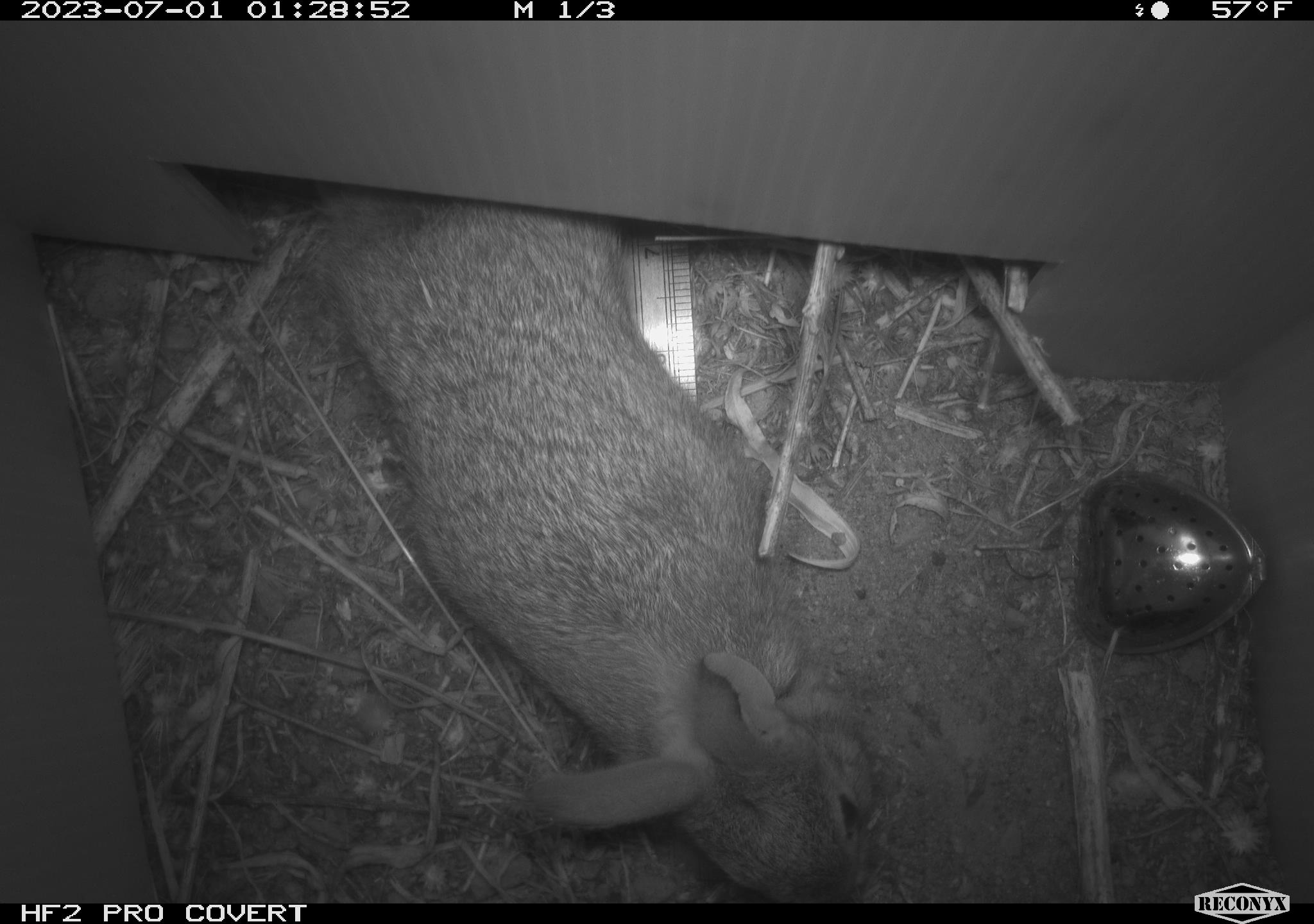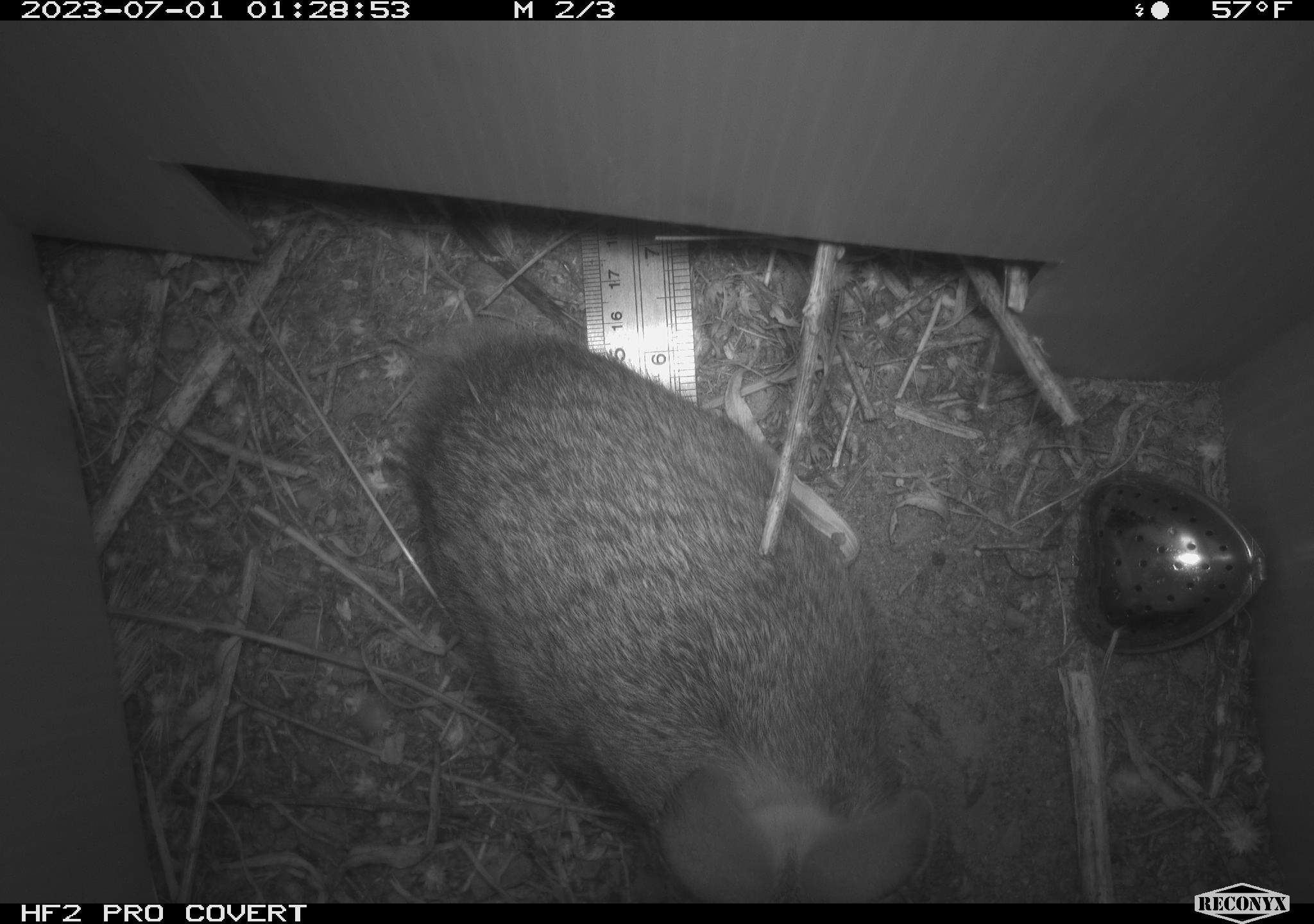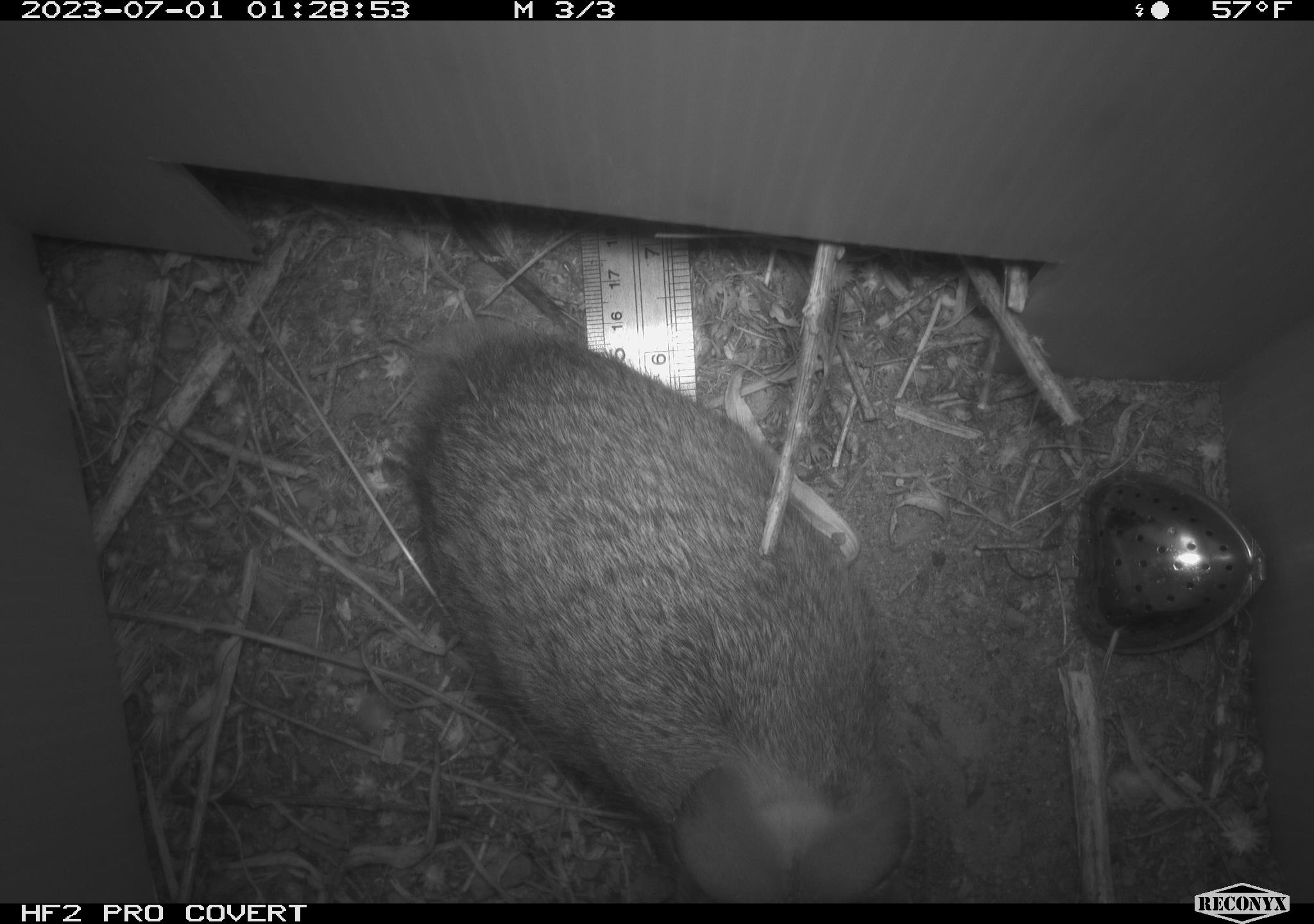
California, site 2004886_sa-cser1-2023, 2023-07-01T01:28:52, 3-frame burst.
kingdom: Animalia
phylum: Chordata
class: Mammalia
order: Lagomorpha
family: Leporidae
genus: Sylvilagus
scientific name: Sylvilagus bachmani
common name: brush rabbit